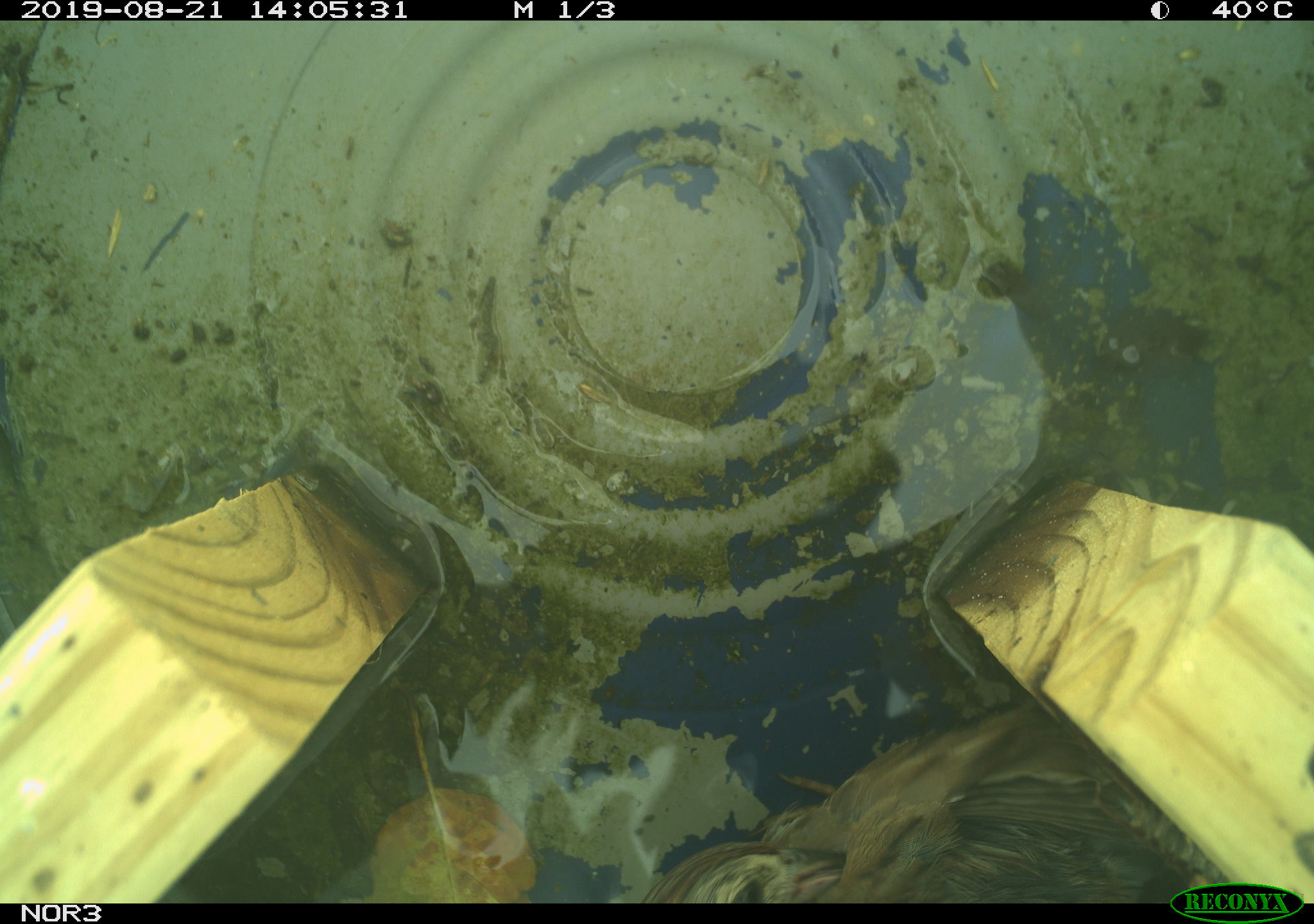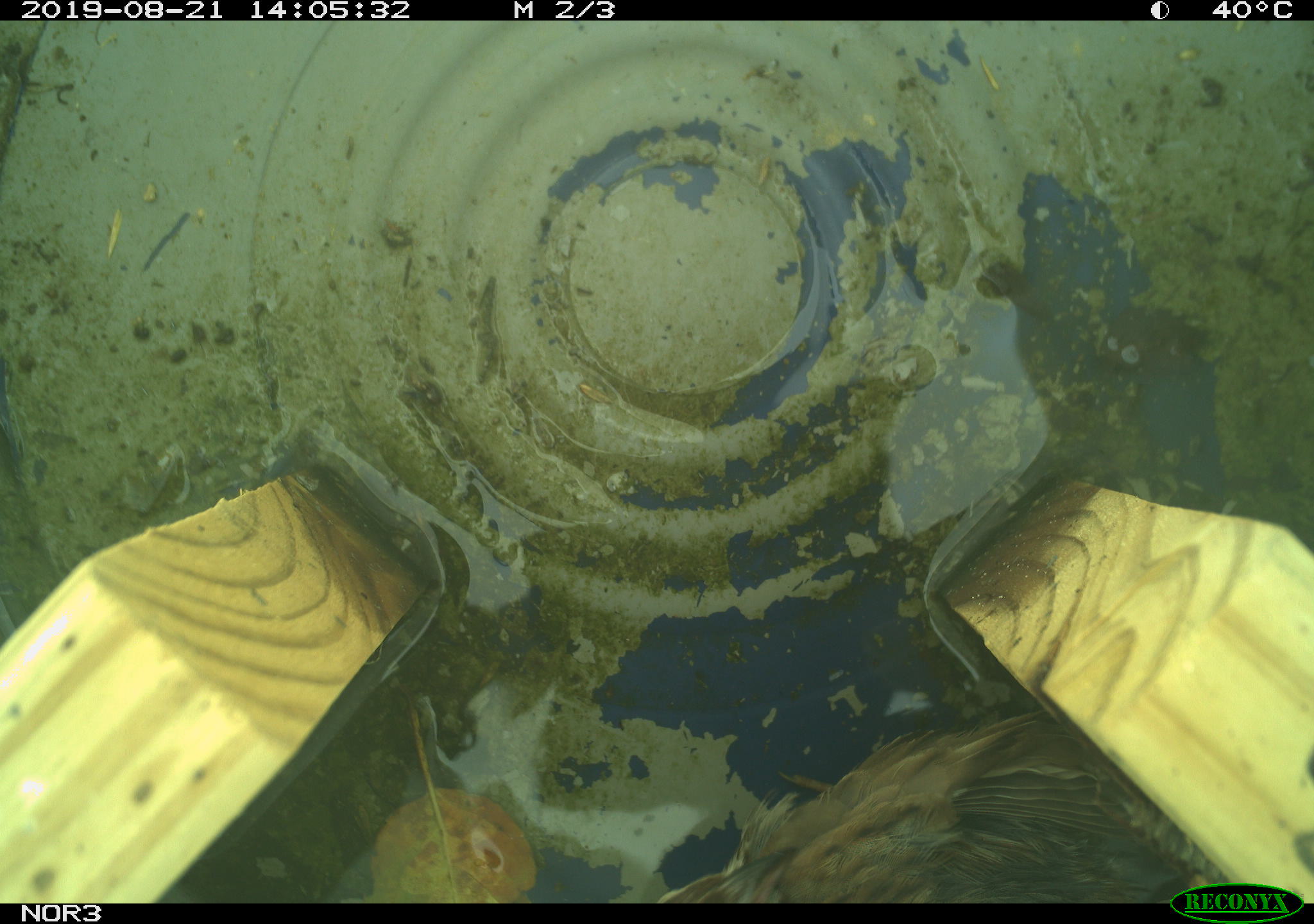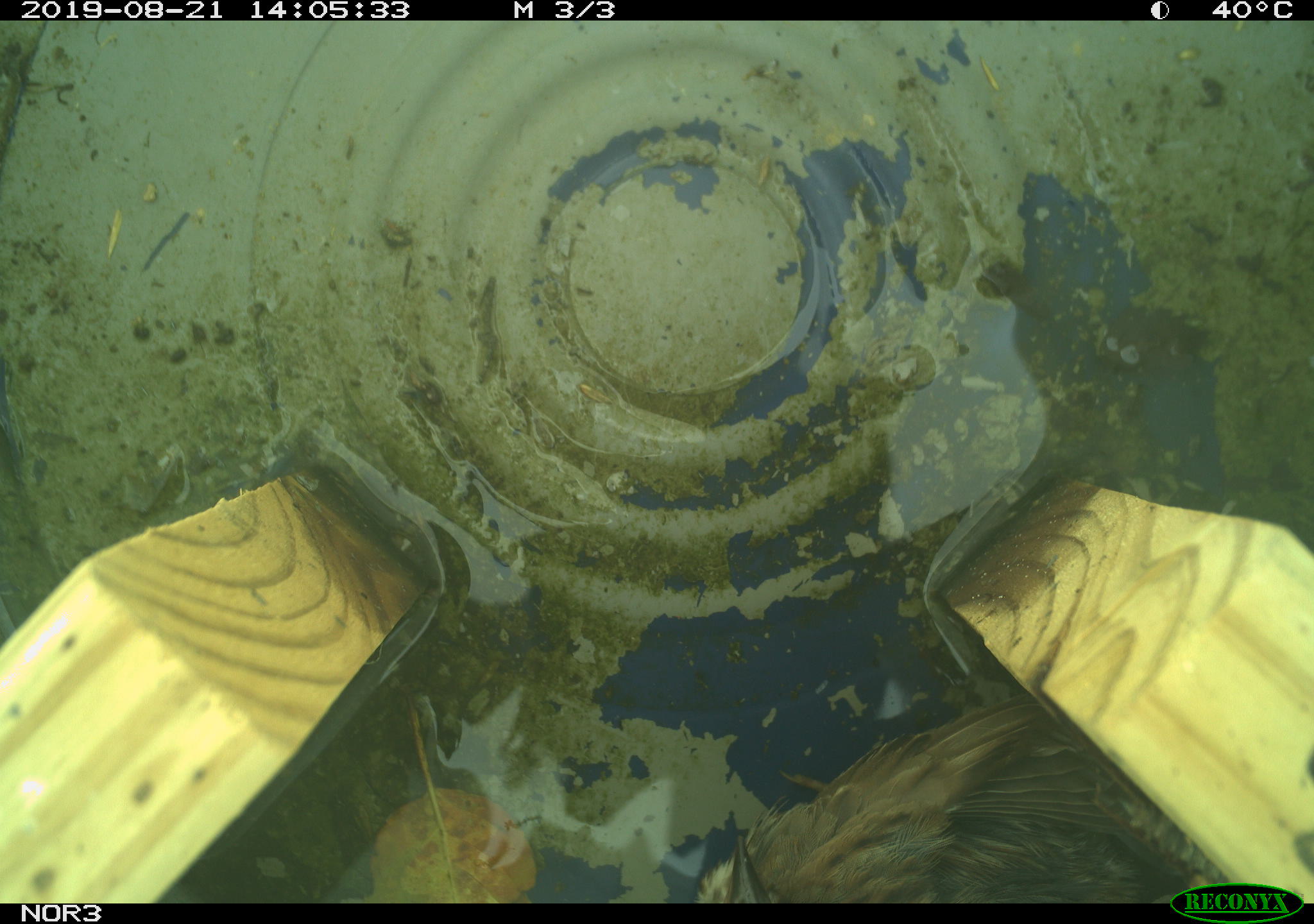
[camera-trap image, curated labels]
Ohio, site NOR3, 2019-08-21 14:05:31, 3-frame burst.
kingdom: Animalia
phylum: Chordata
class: Aves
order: Passeriformes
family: Passerellidae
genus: Melospiza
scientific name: Melospiza melodia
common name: song sparrow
Song sparrow (Melospiza melodia).